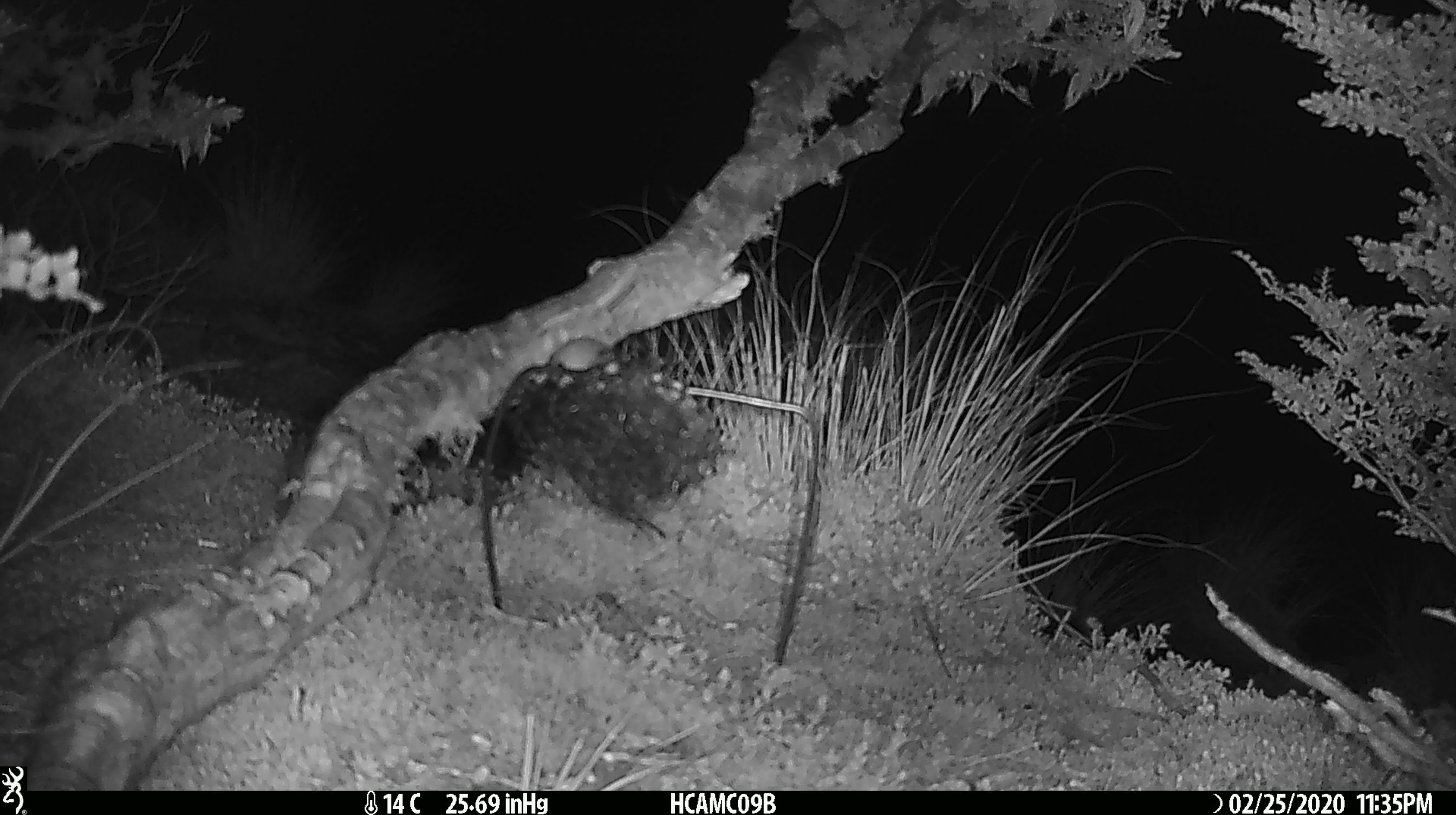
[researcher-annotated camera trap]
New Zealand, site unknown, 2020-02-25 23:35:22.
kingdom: Animalia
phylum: Chordata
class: Mammalia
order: Rodentia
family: Muridae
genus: Mus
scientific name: Mus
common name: mouse